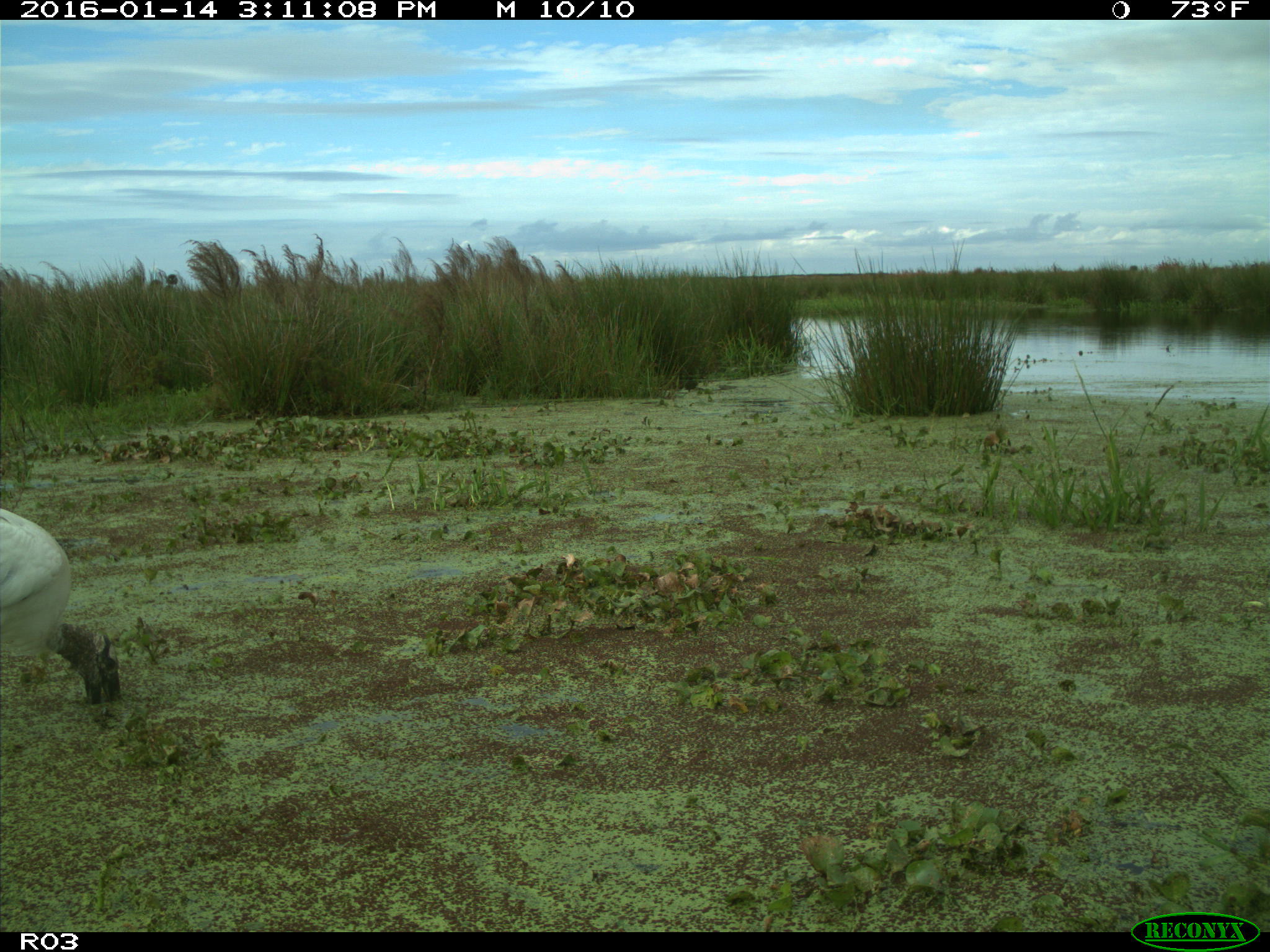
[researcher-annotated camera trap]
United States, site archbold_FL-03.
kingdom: Animalia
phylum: Chordata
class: Aves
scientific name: Aves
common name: birds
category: unidentified bird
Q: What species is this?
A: Unidentified bird (birds) (Aves).